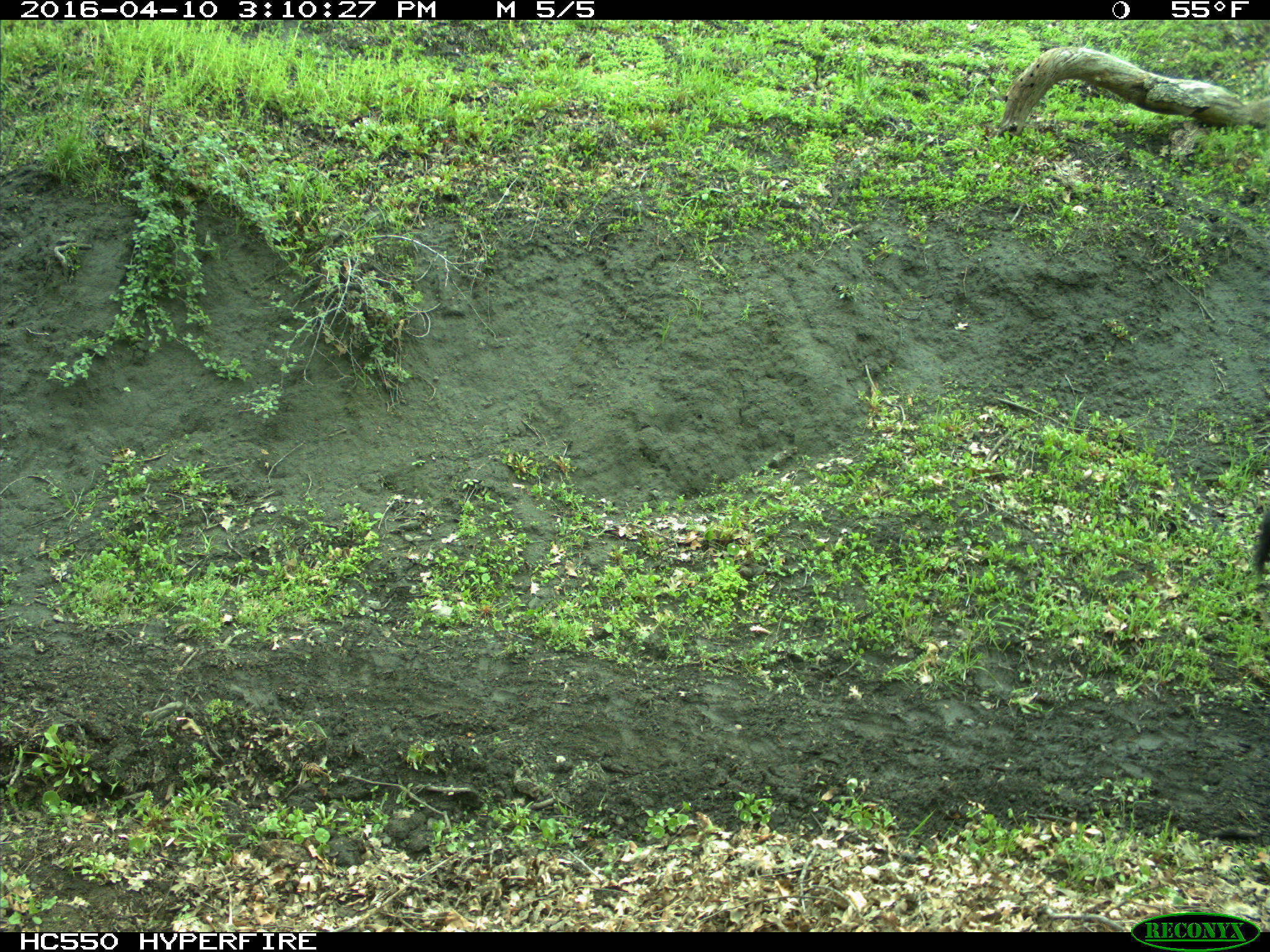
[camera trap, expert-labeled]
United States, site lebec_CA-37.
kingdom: Animalia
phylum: Chordata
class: Mammalia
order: Artiodactyla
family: Bovidae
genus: Bos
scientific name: Bos taurus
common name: domestic cow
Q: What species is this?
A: Bos taurus (domestic cow).